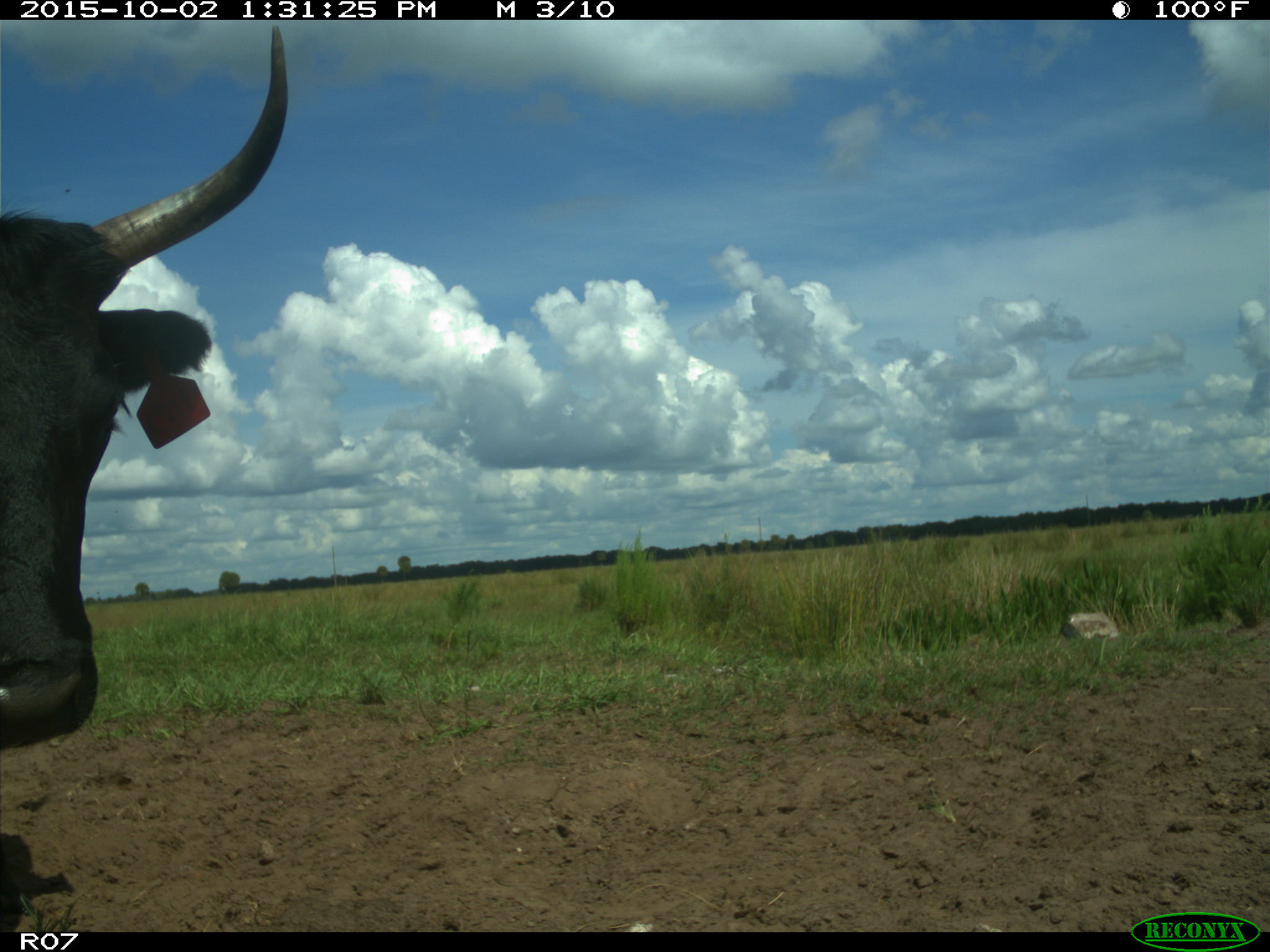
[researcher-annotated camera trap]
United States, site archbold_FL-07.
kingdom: Animalia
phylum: Chordata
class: Mammalia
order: Artiodactyla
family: Bovidae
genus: Bos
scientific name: Bos taurus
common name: domestic cow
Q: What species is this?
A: Bos taurus (domestic cow).